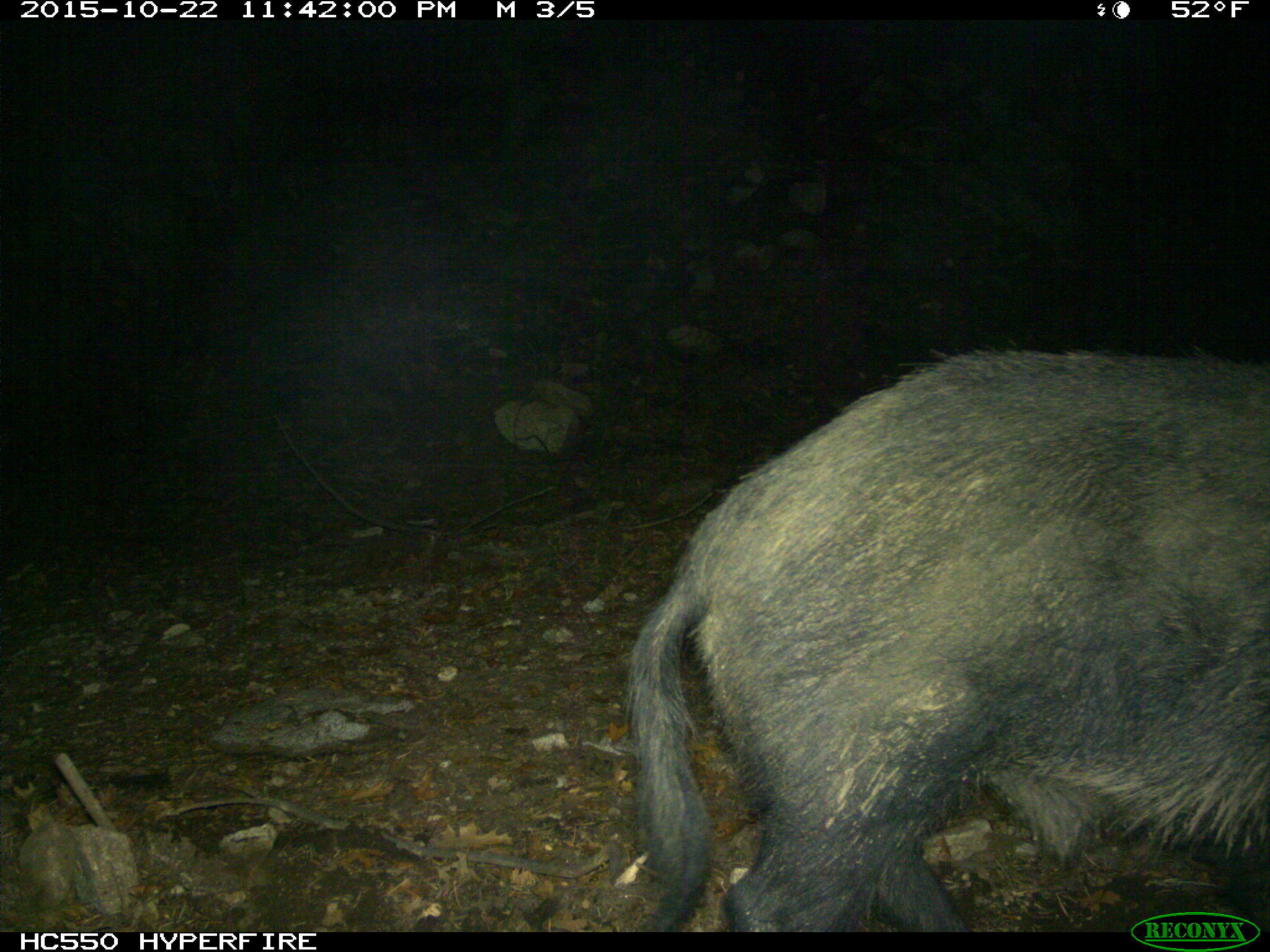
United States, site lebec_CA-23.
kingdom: Animalia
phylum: Chordata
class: Mammalia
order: Artiodactyla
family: Suidae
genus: Sus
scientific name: Sus scrofa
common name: wild boar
Sus scrofa (wild boar).